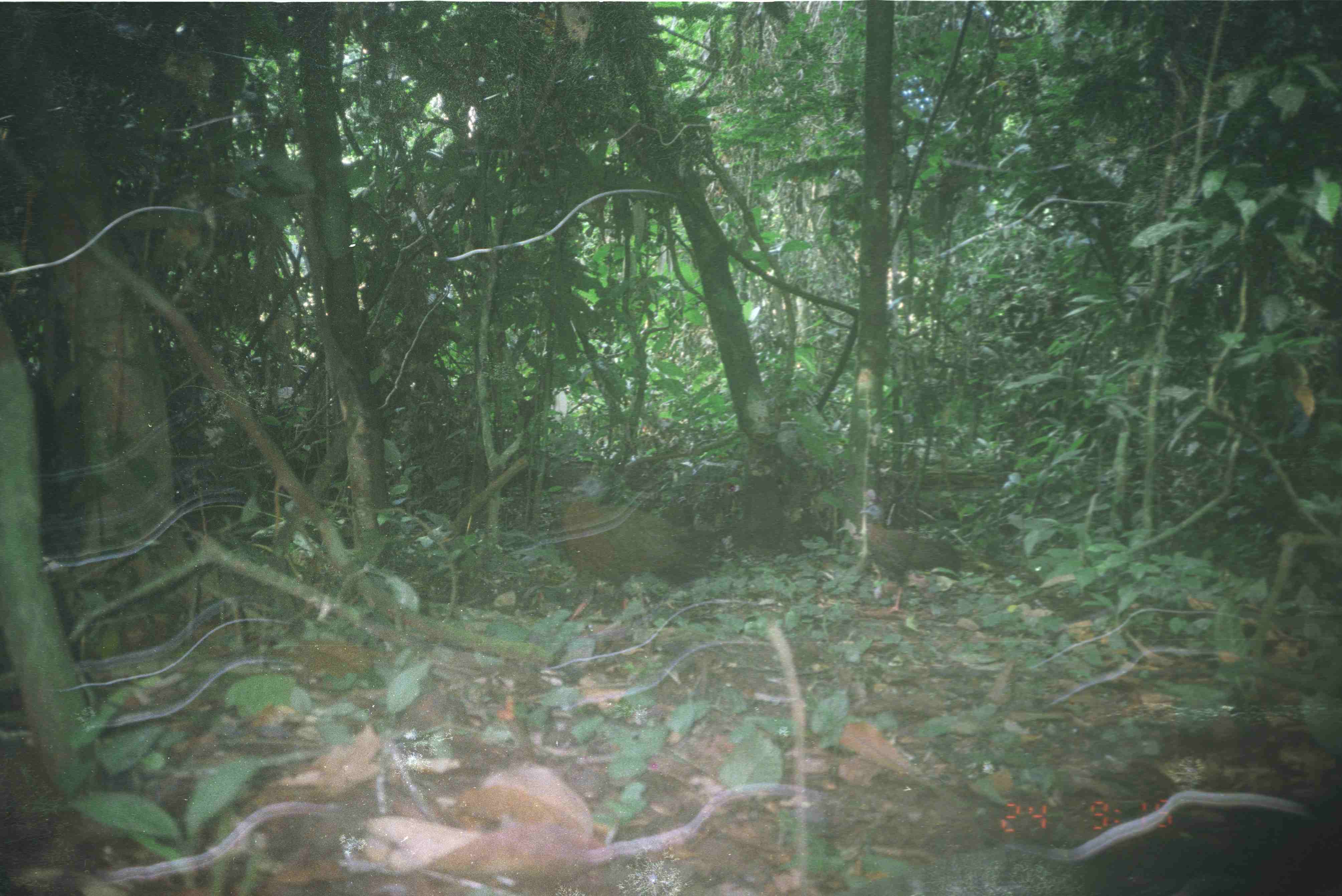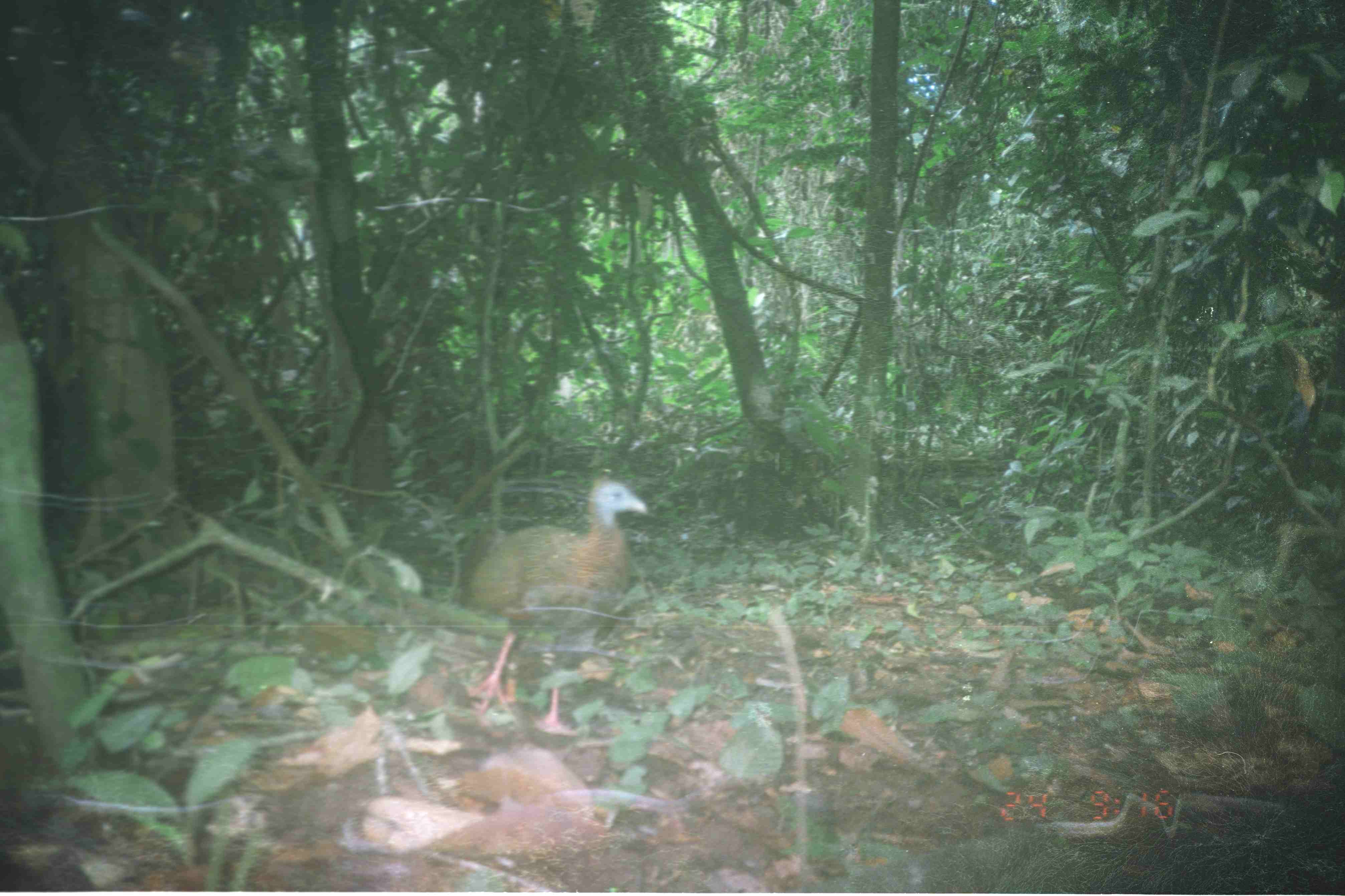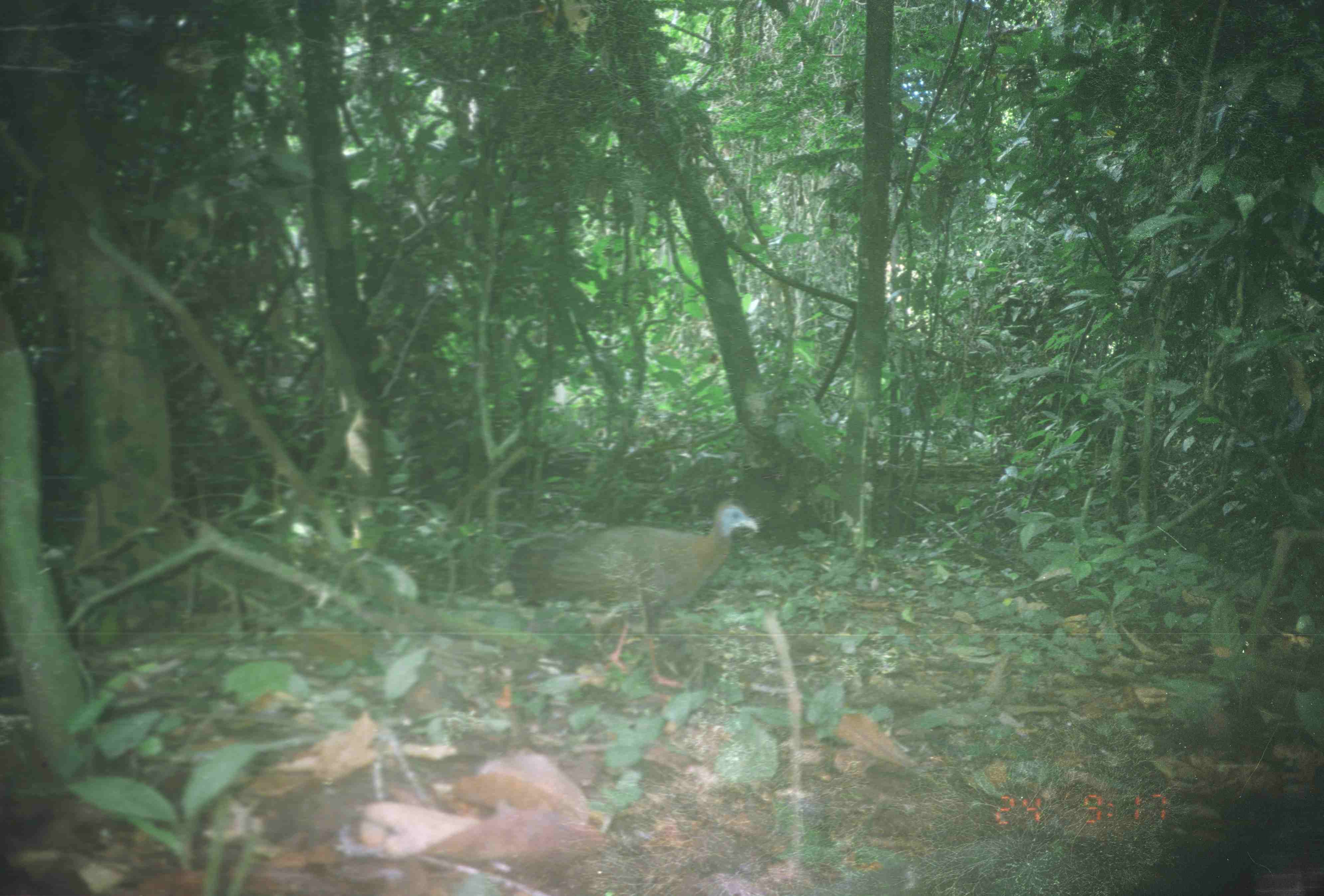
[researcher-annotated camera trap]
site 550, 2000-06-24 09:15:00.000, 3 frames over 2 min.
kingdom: Animalia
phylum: Chordata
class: Aves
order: Galliformes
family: Phasianidae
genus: Argusianus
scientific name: Argusianus argus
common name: great argus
Argusianus argus (great argus), count 2.